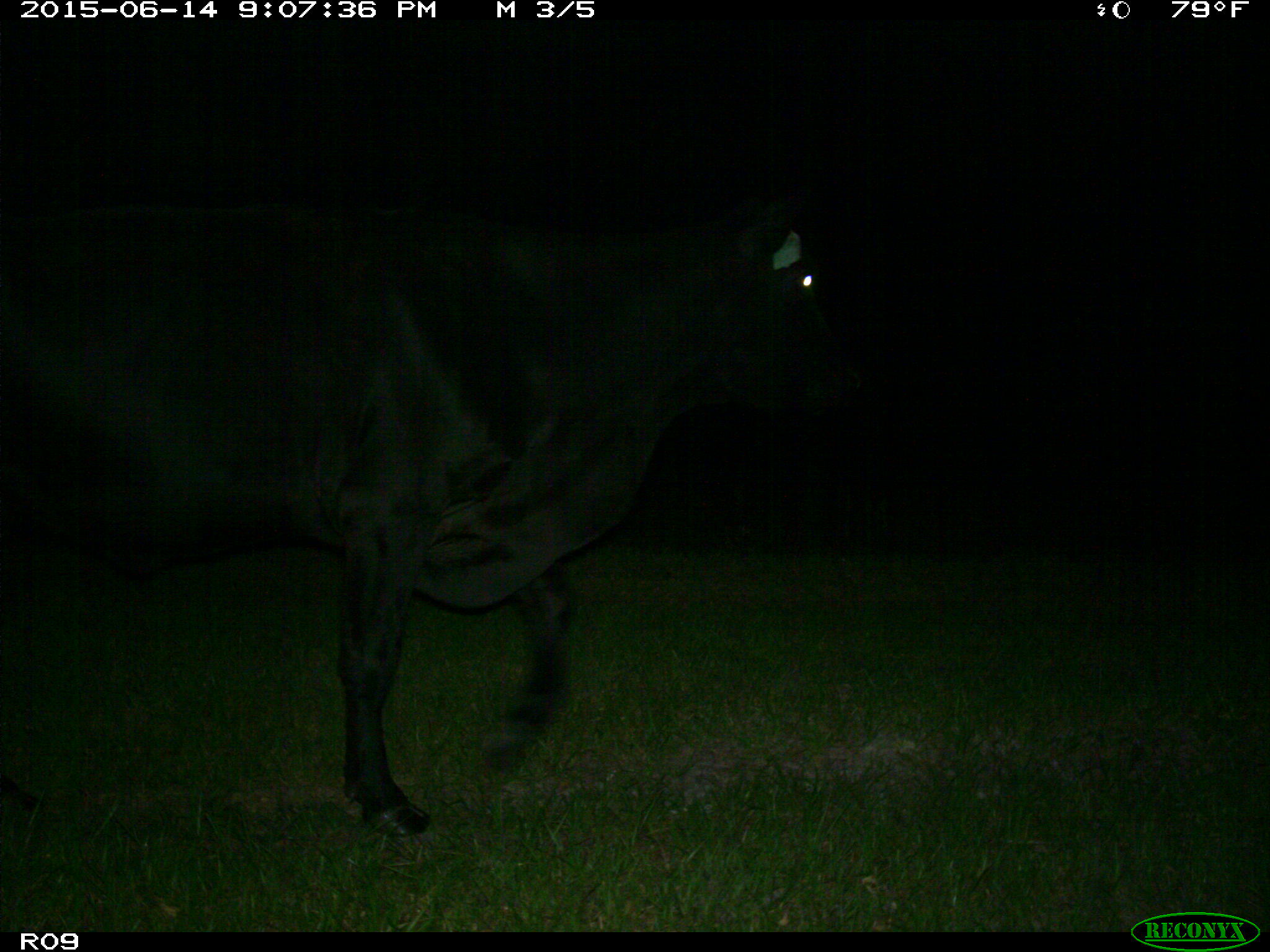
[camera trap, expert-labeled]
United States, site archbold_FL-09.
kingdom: Animalia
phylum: Chordata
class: Mammalia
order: Artiodactyla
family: Bovidae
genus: Bos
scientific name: Bos taurus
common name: domestic cow